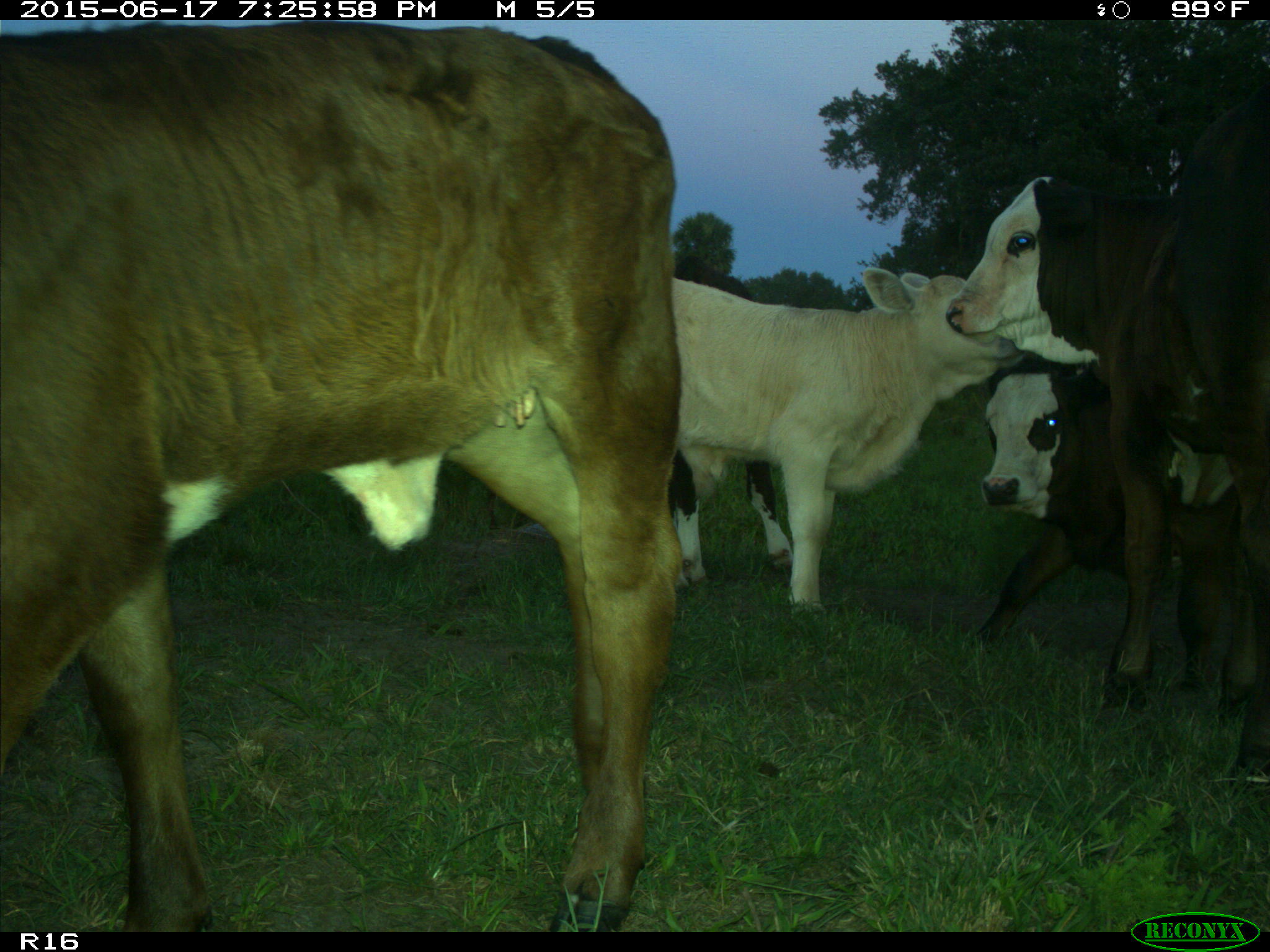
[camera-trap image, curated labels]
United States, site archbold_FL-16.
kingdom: Animalia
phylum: Chordata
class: Mammalia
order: Artiodactyla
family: Bovidae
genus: Bos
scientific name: Bos taurus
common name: domestic cow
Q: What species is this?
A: Bos taurus (domestic cow).